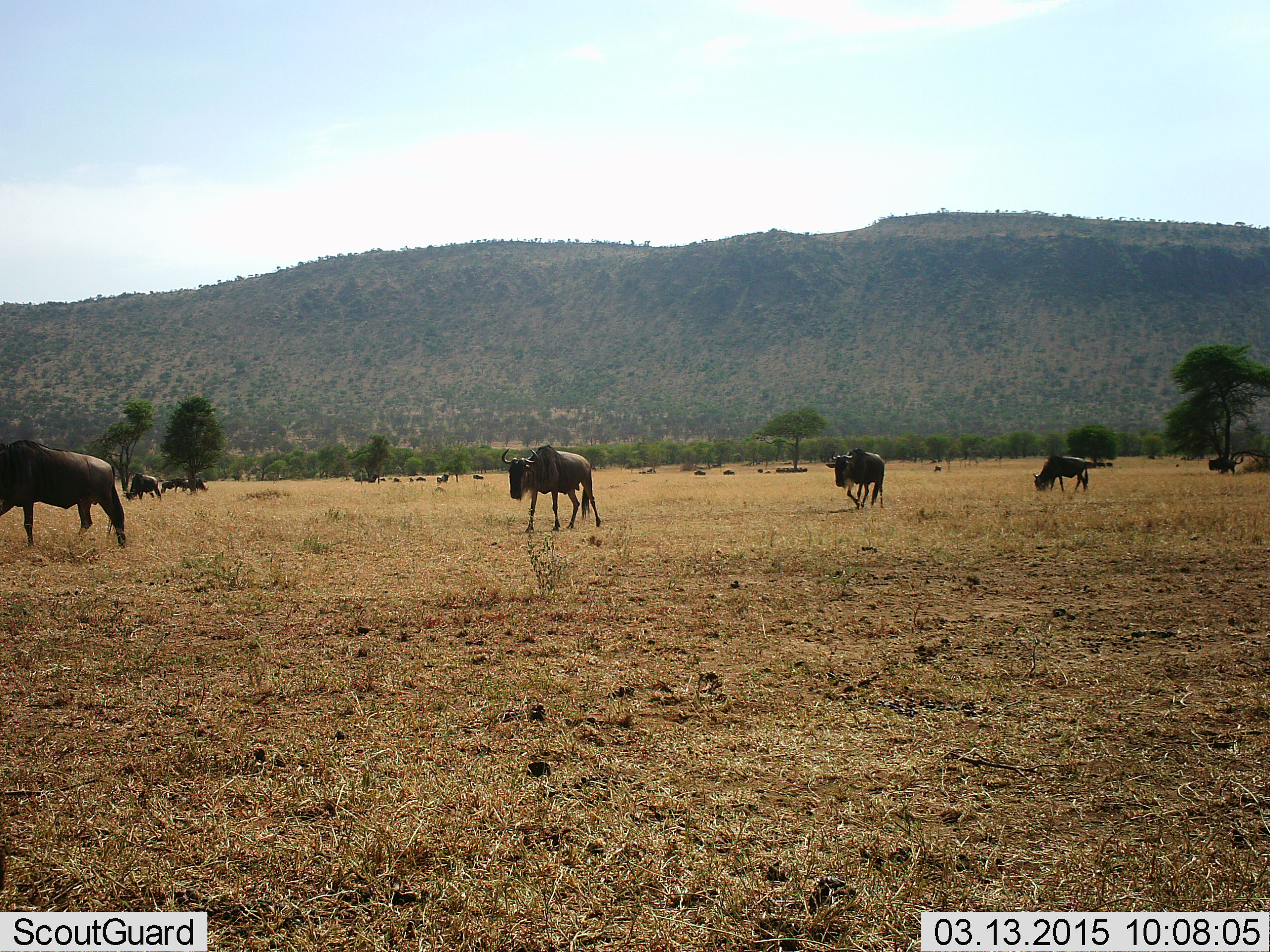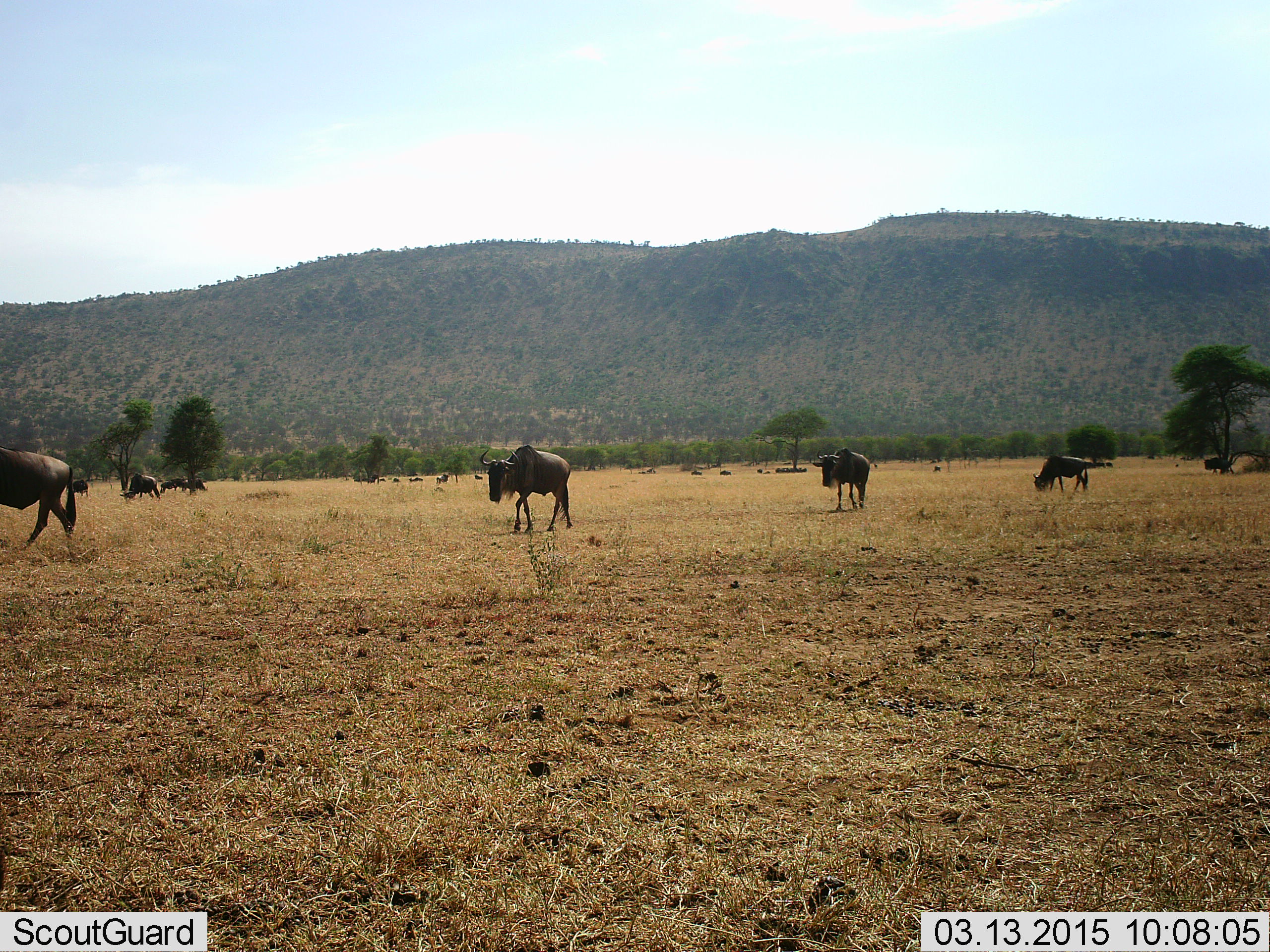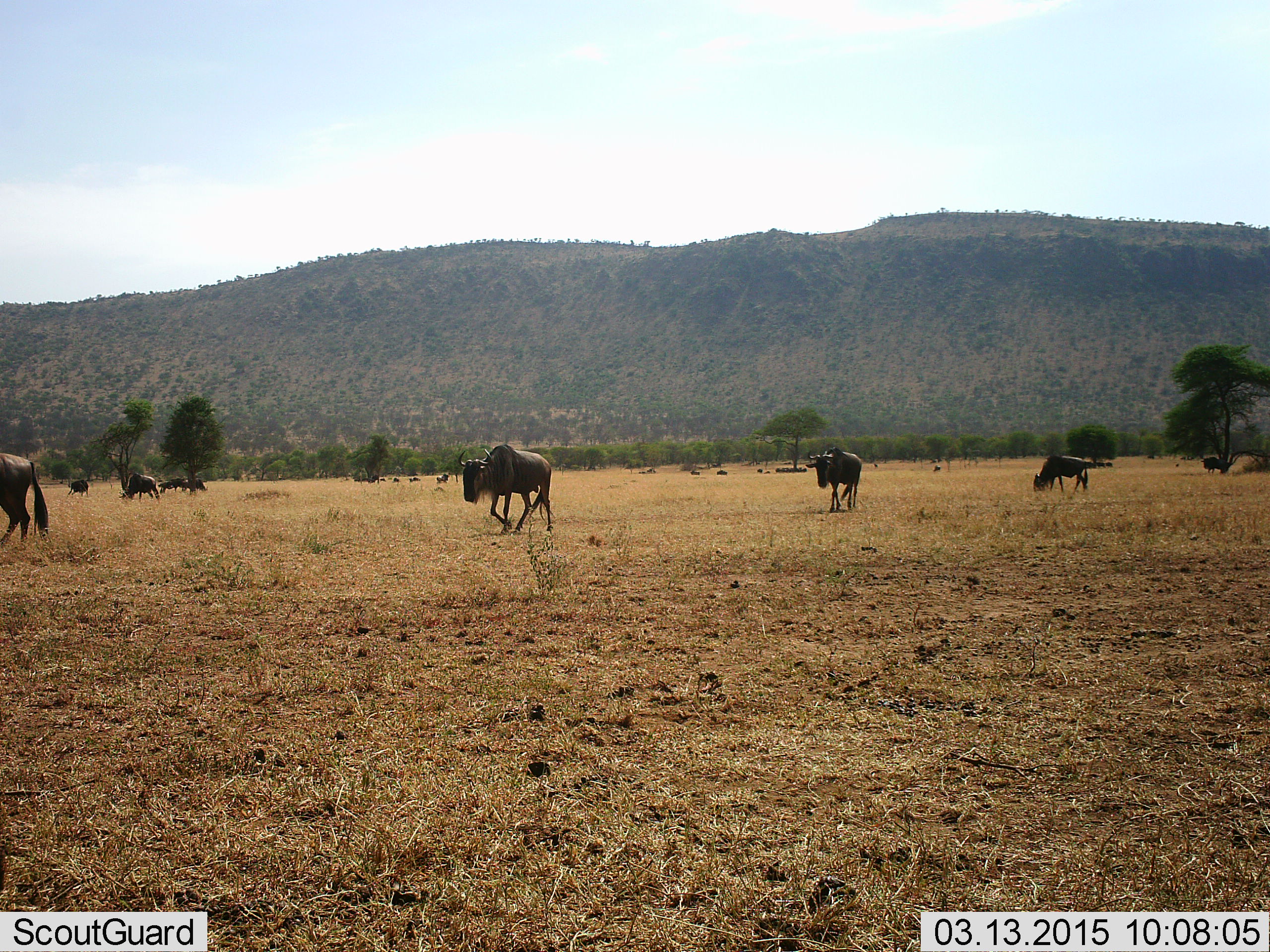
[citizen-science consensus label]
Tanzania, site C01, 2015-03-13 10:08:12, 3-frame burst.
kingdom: Animalia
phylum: Chordata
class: Mammalia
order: Artiodactyla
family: Bovidae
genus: Connochaetes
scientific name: Connochaetes taurinus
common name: blue wildebeest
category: wildebeest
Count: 8.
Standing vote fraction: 20%.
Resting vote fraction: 20%.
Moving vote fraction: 100%.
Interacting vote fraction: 0%.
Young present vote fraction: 0%.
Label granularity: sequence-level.